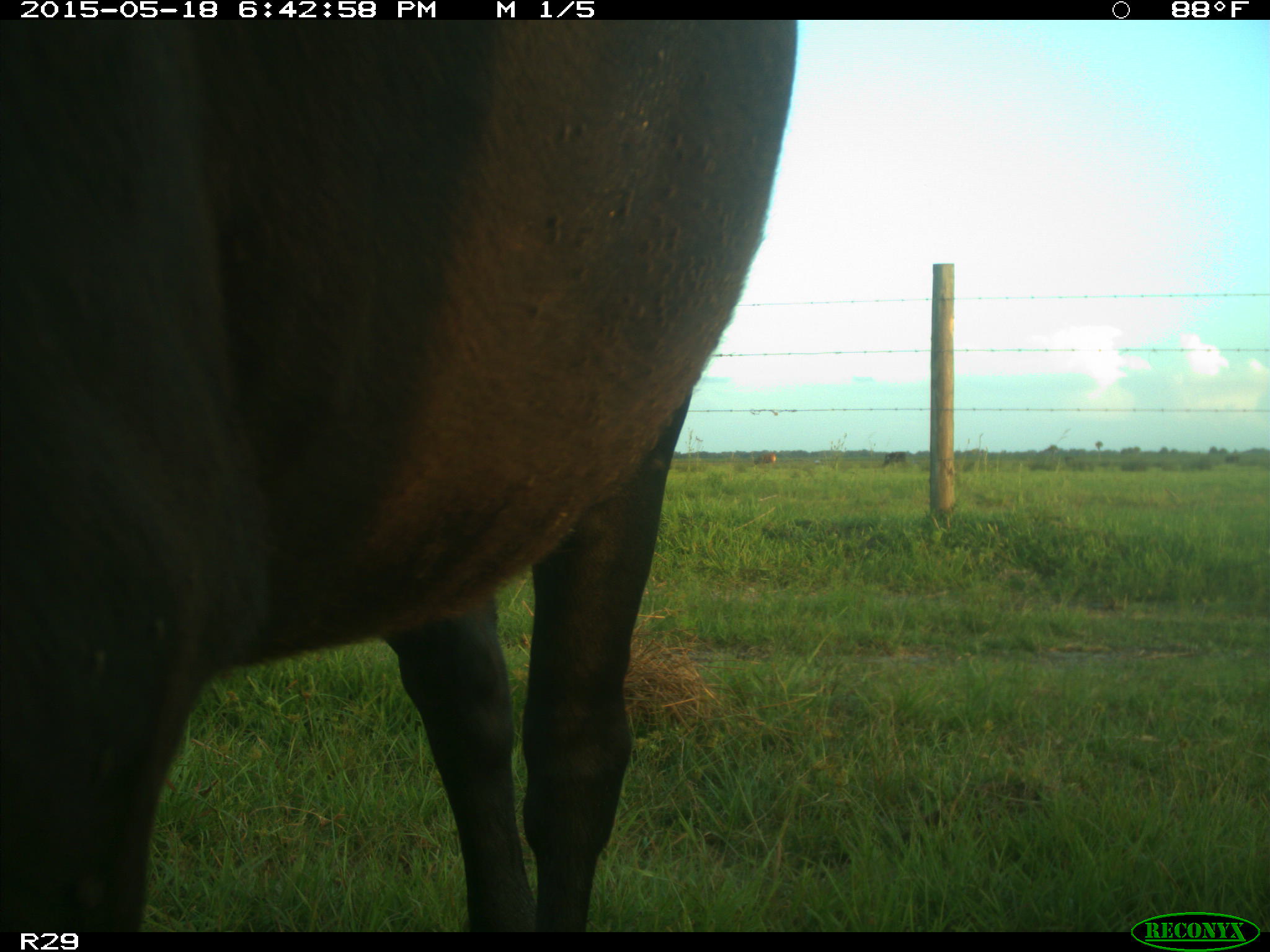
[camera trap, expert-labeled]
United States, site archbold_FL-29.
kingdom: Animalia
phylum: Chordata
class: Mammalia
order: Artiodactyla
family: Bovidae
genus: Bos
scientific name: Bos taurus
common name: domestic cow